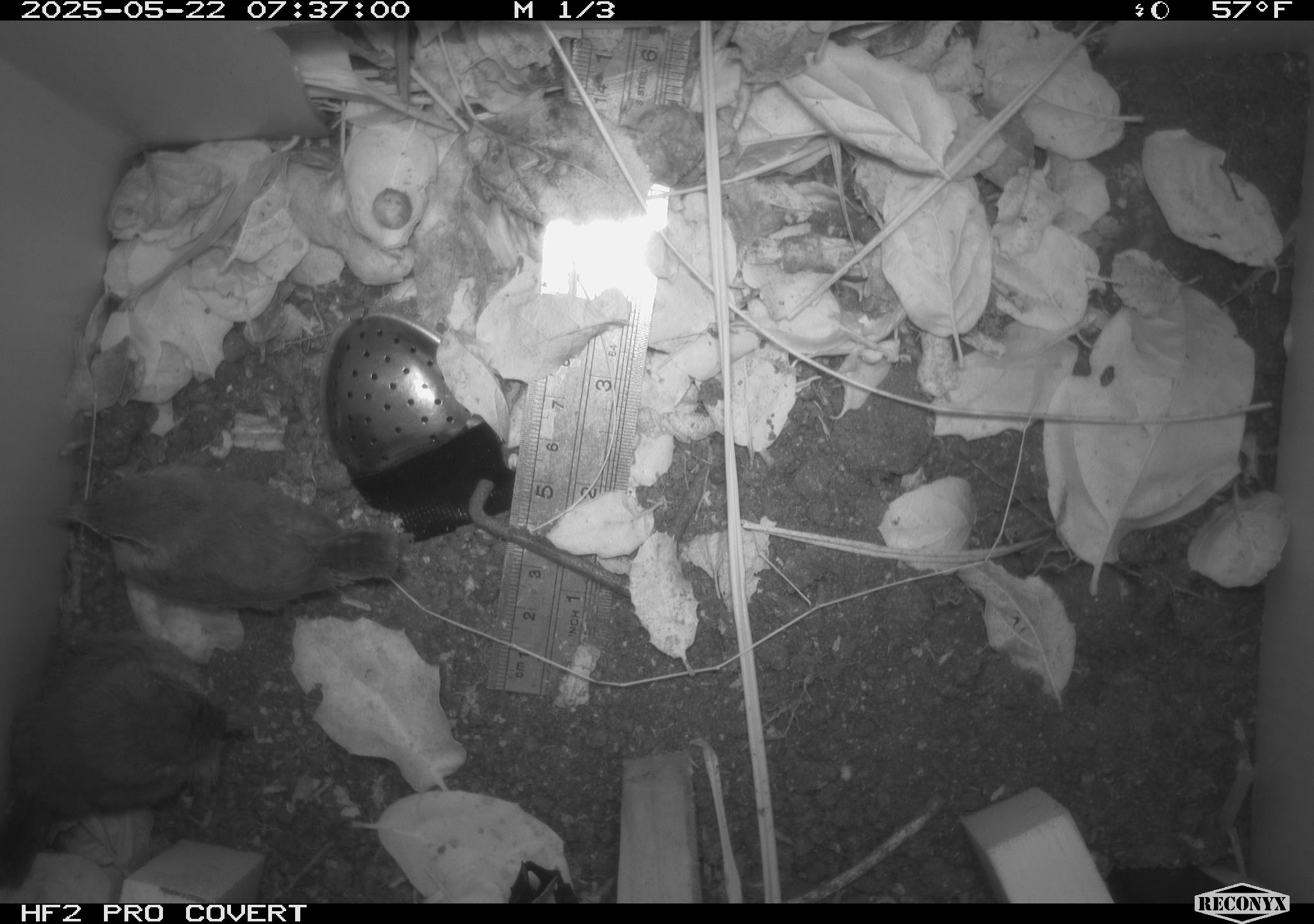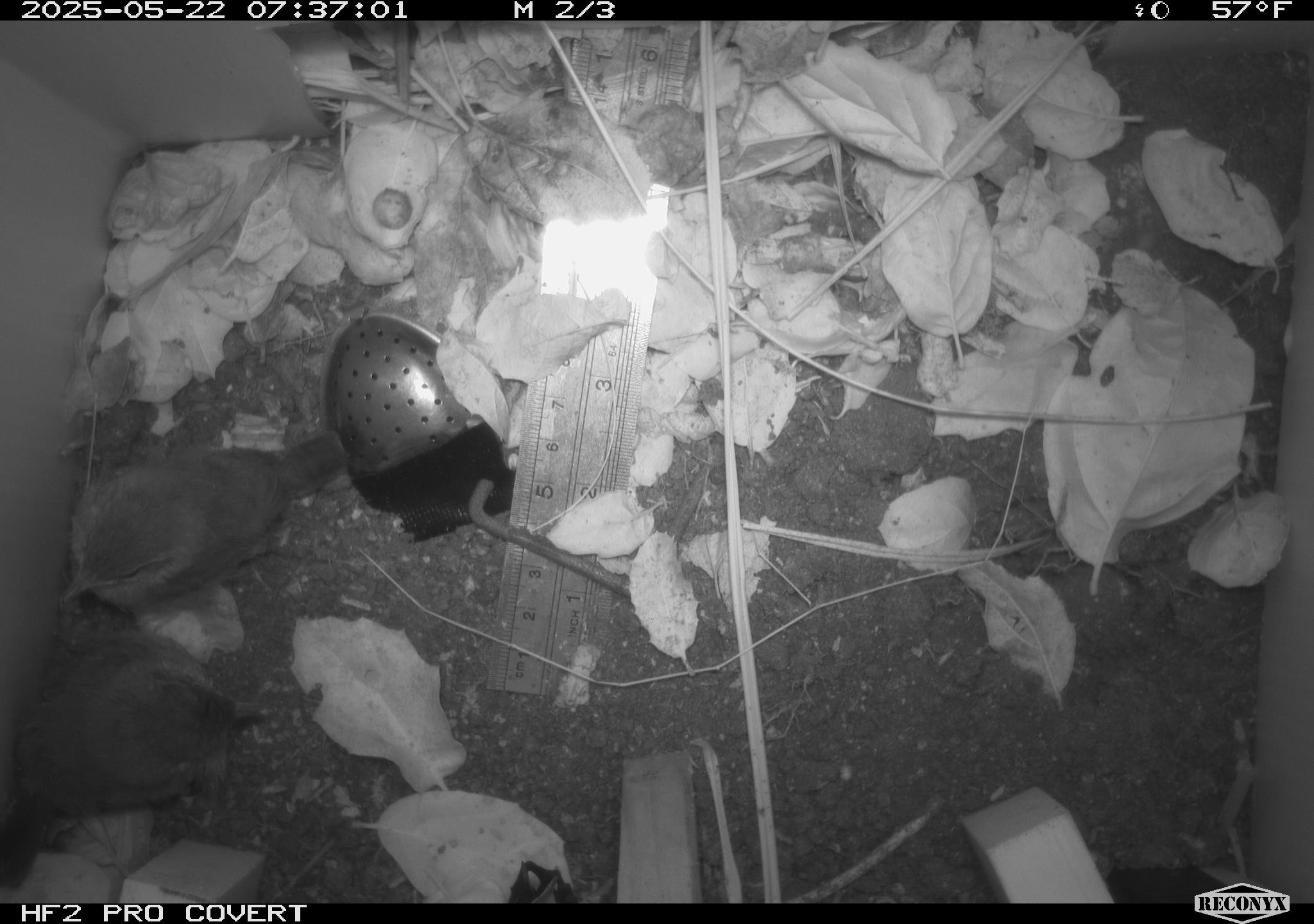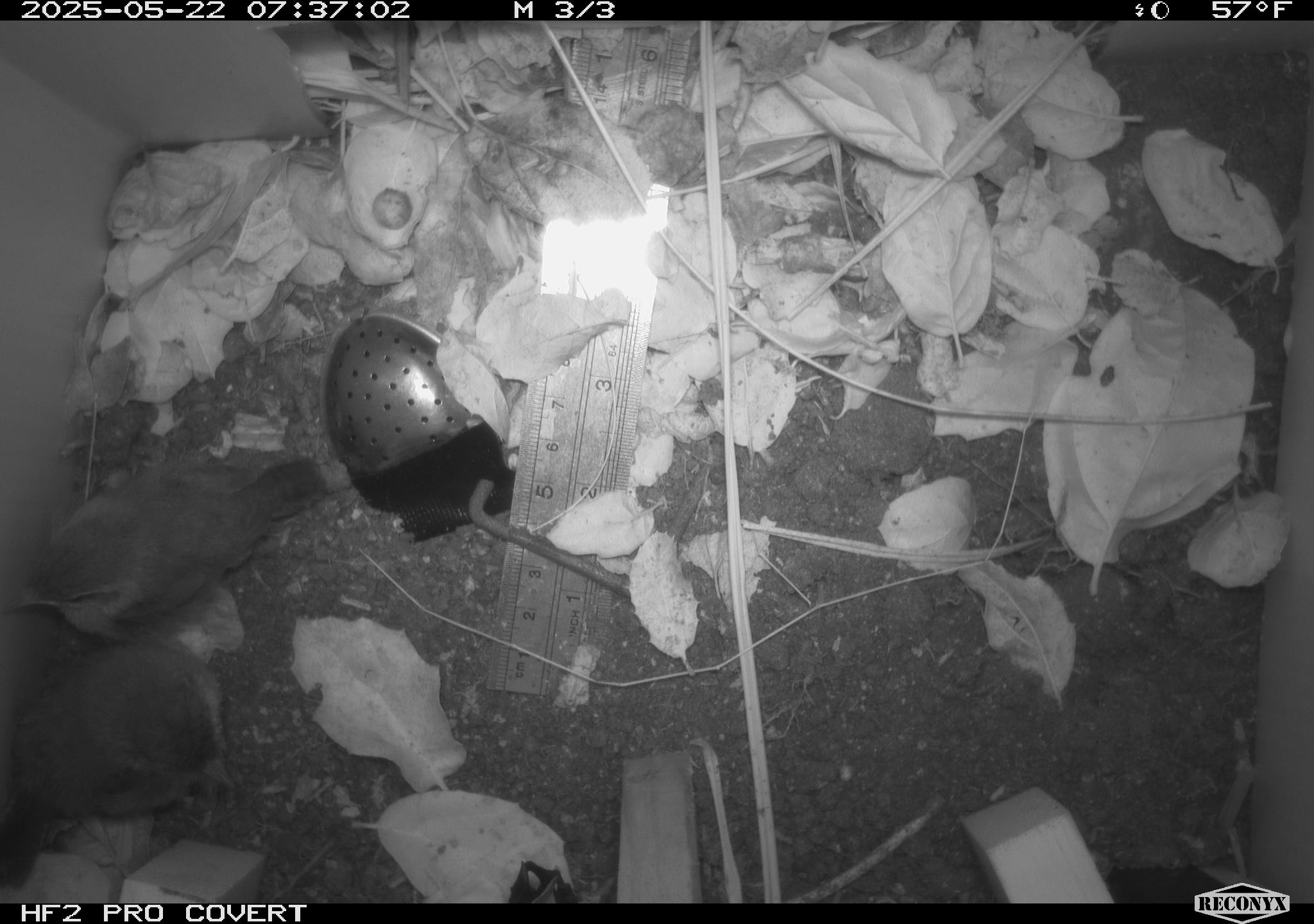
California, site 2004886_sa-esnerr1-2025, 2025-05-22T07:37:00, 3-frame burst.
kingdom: Animalia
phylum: Chordata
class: Aves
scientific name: Aves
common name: bird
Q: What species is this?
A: Bird (Aves).